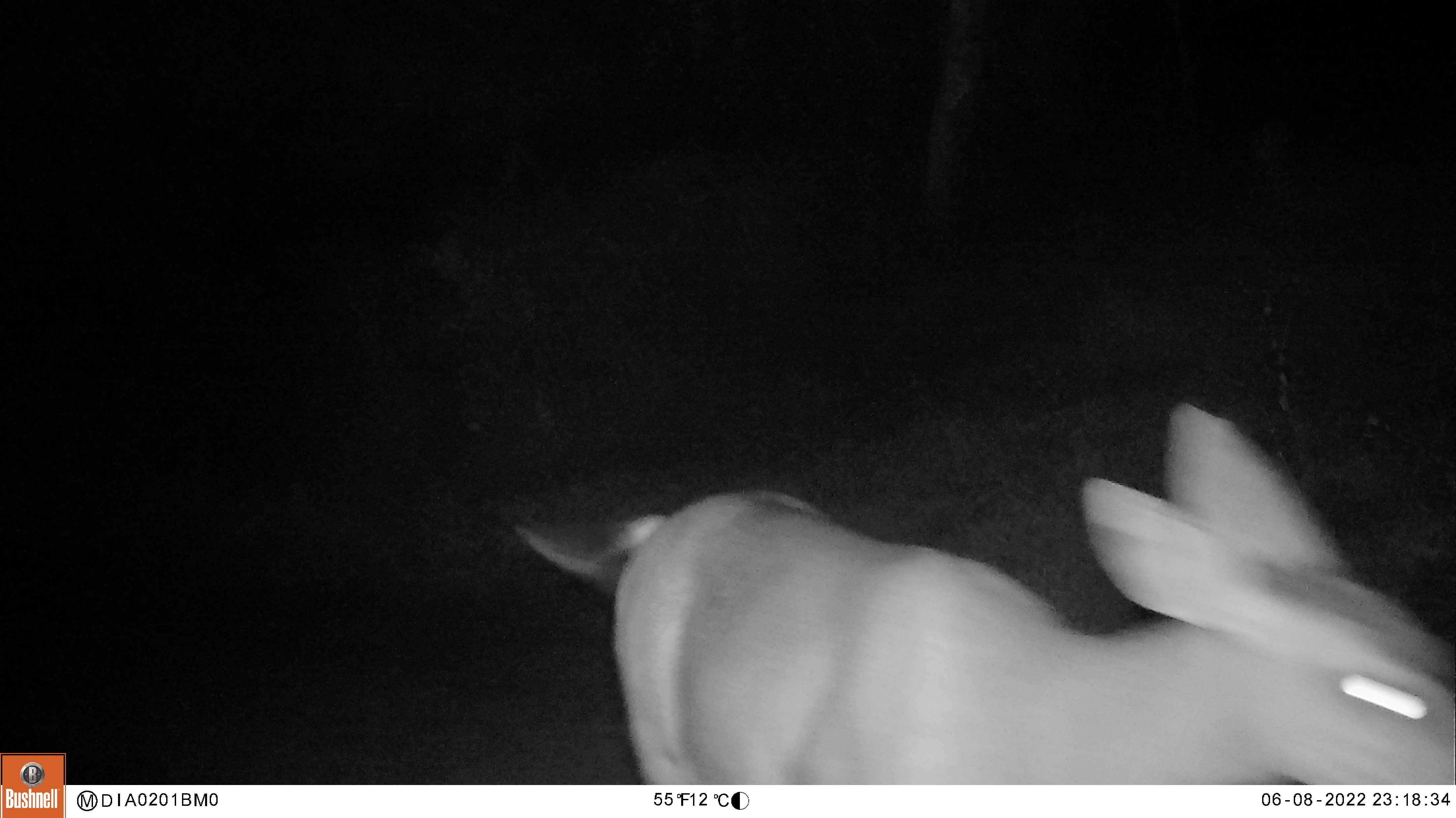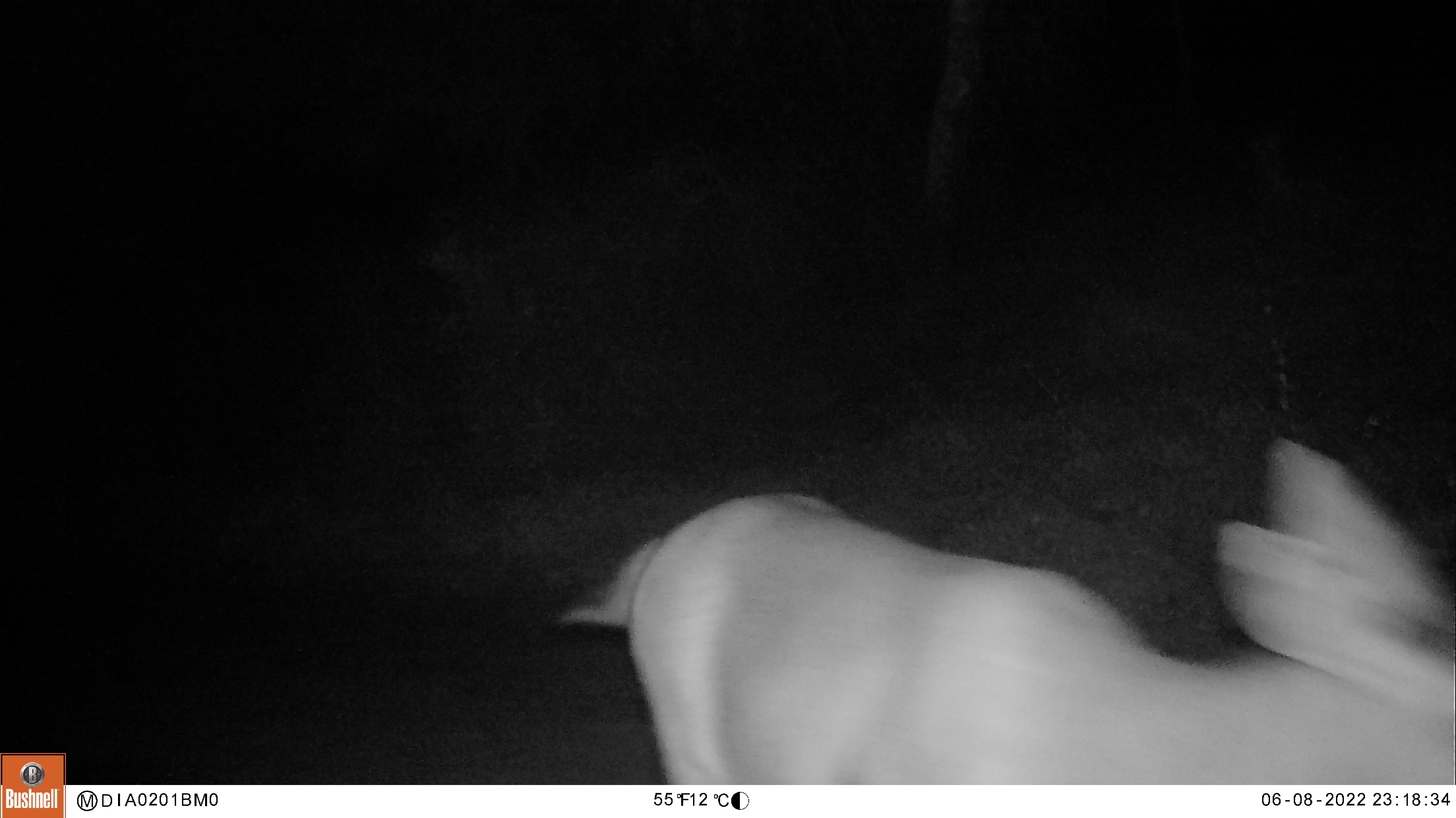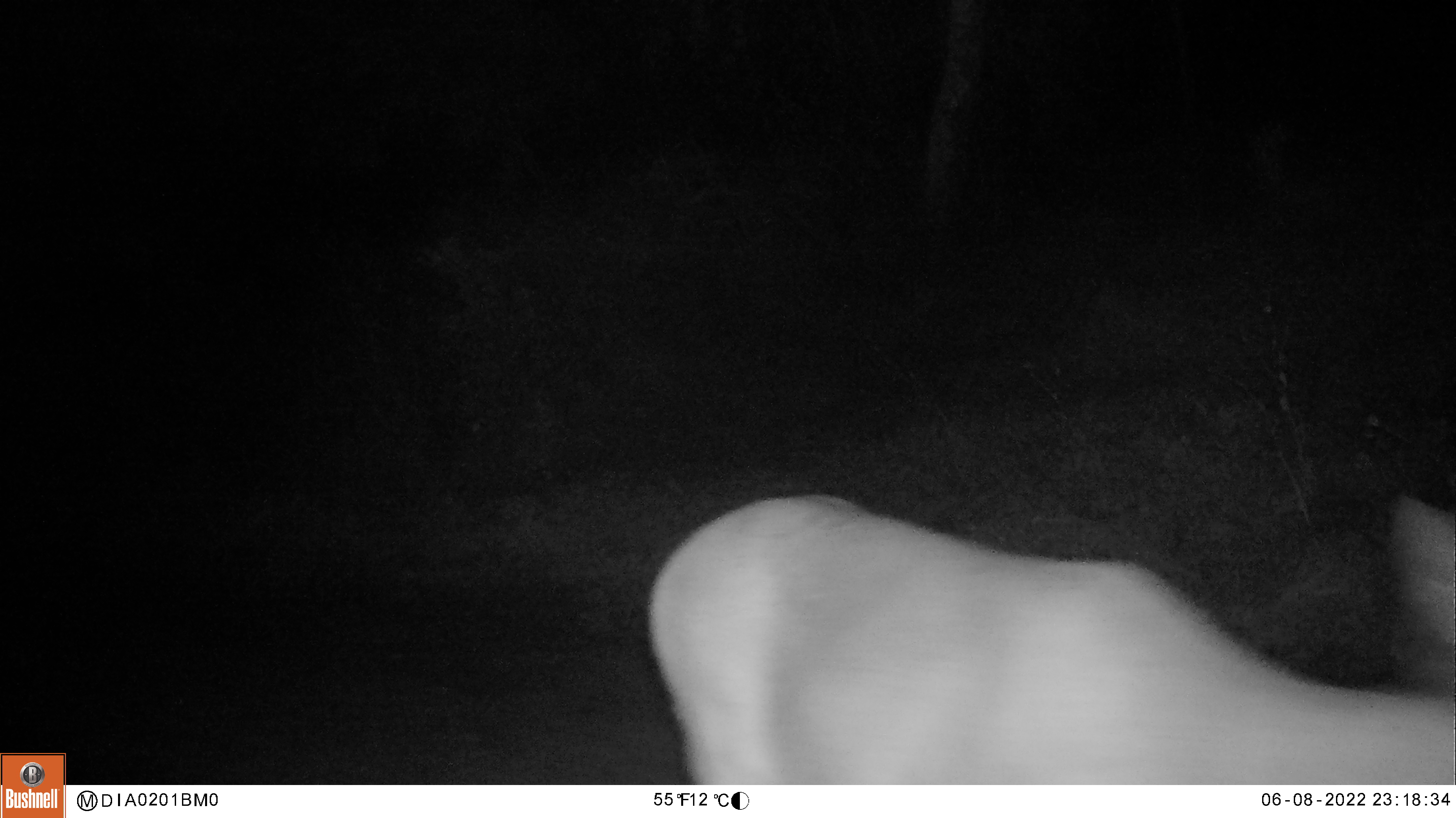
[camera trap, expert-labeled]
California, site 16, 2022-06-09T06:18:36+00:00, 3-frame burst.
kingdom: Animalia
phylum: Chordata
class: Mammalia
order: Artiodactyla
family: Cervidae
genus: Odocoileus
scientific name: Odocoileus hemionus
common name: mule deer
Mule deer (Odocoileus hemionus).